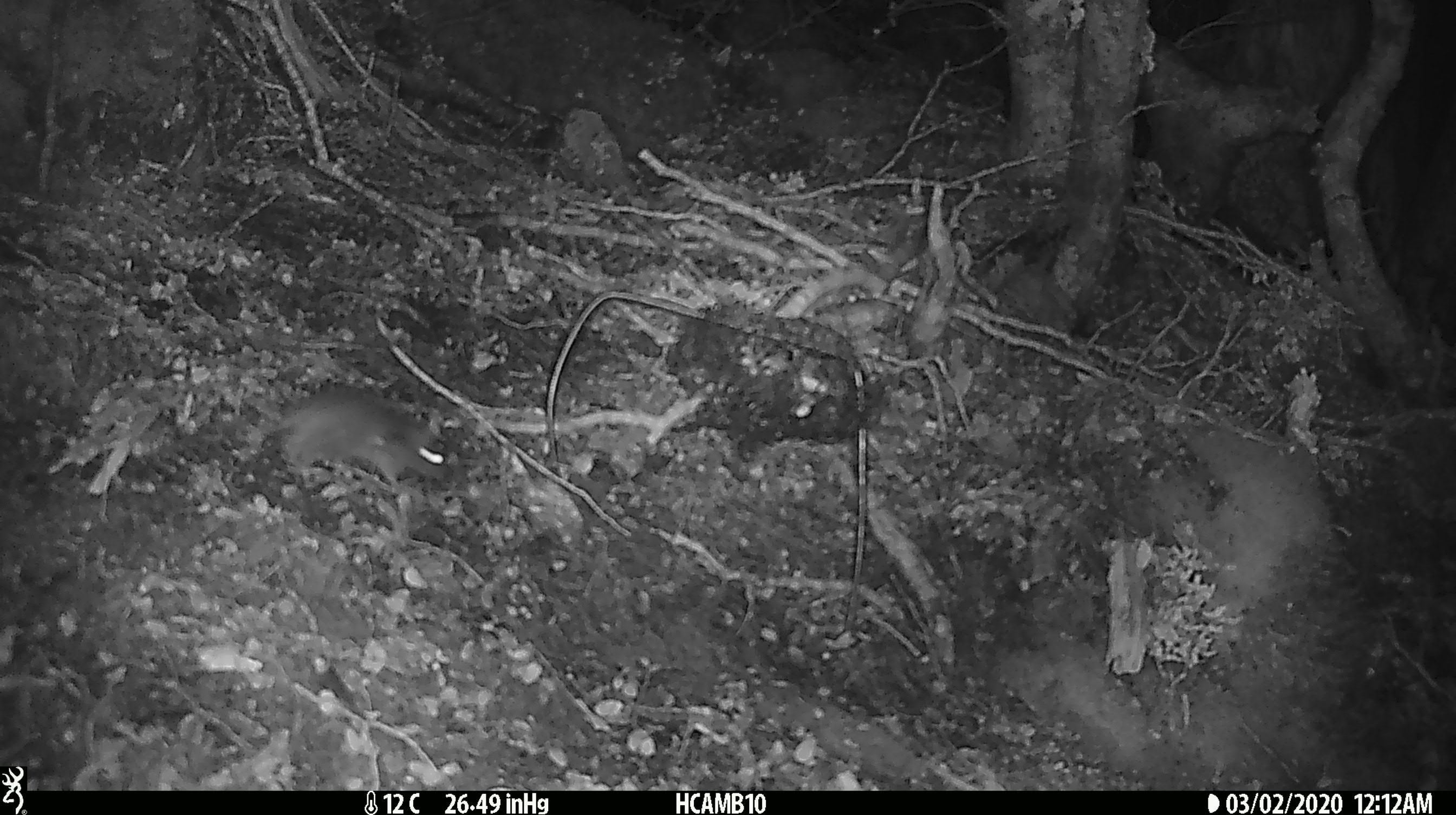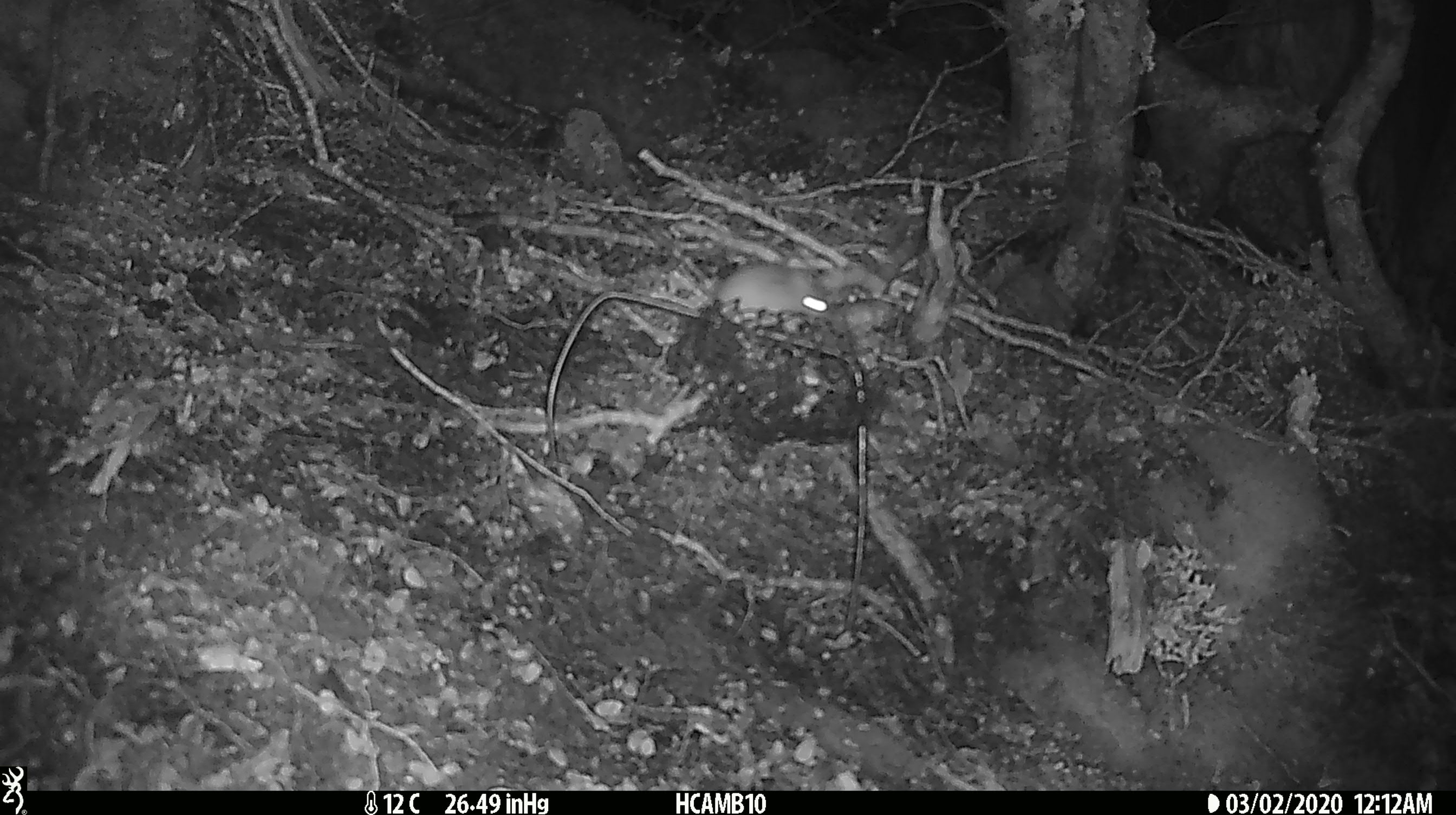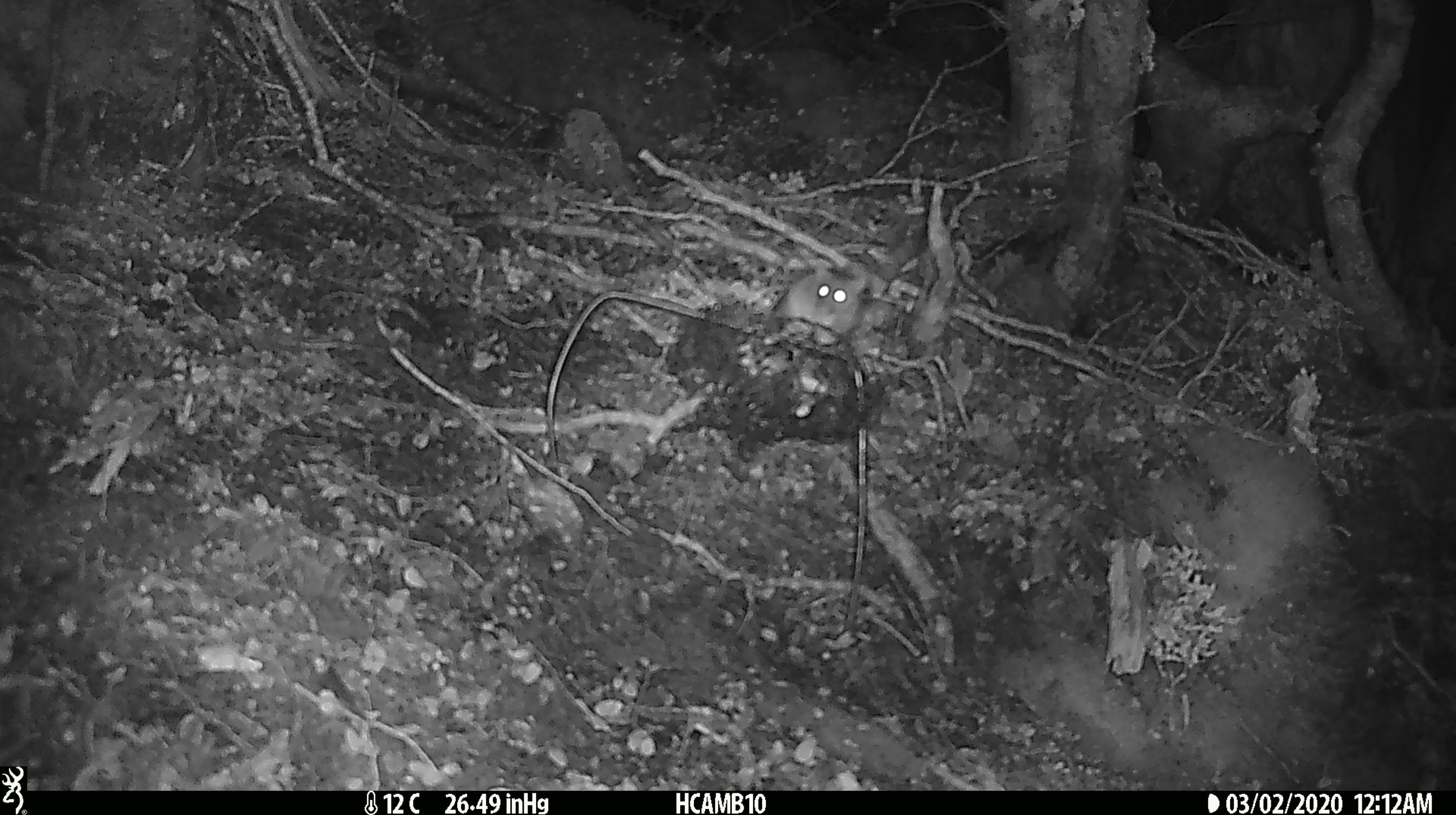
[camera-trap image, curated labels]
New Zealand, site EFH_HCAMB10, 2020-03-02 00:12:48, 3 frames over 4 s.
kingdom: Animalia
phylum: Chordata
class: Mammalia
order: Rodentia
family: Muridae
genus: Mus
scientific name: Mus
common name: mouse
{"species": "mouse (Mus)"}